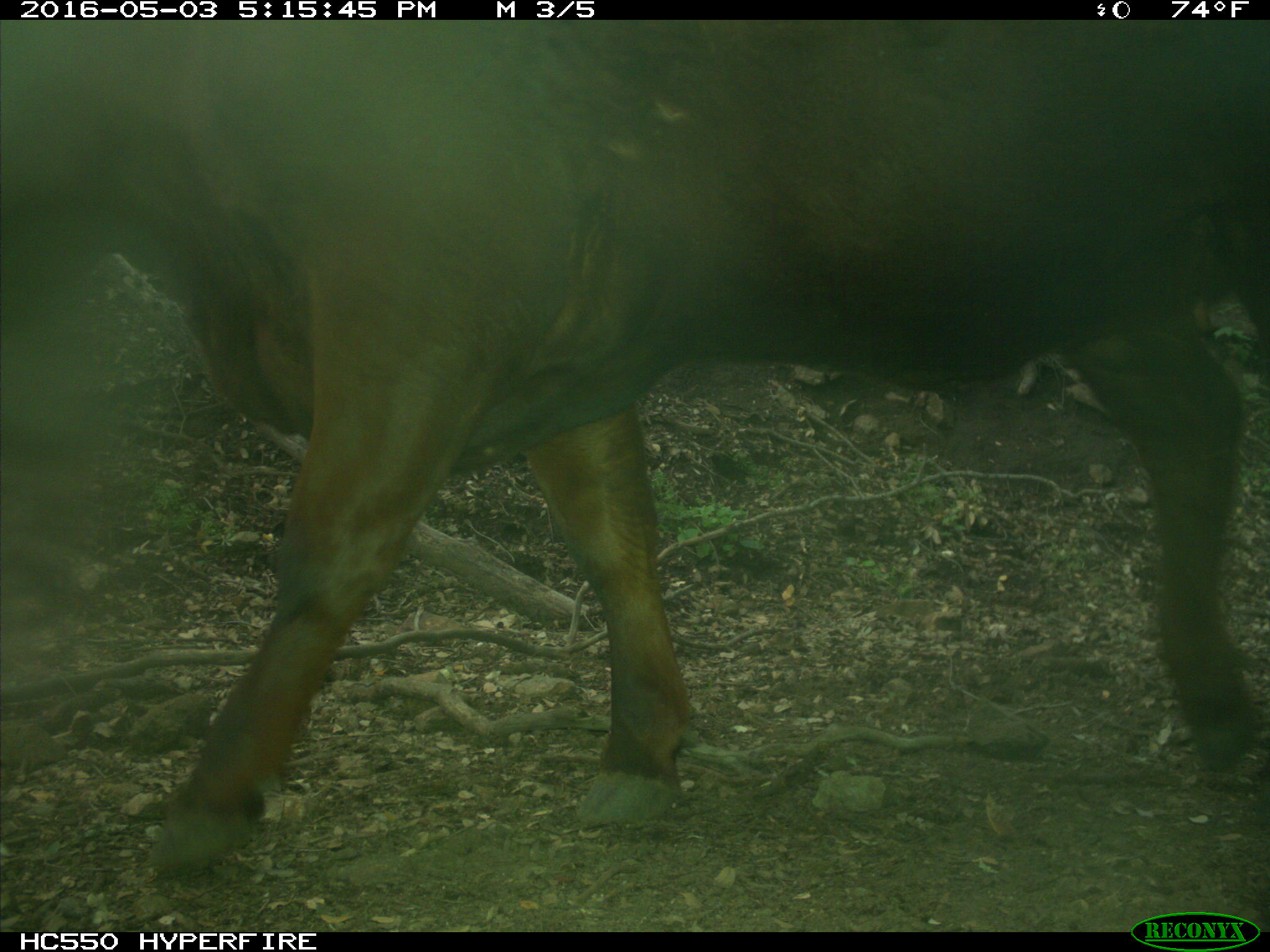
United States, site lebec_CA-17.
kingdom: Animalia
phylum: Chordata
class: Mammalia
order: Artiodactyla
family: Bovidae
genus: Bos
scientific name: Bos taurus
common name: domestic cow